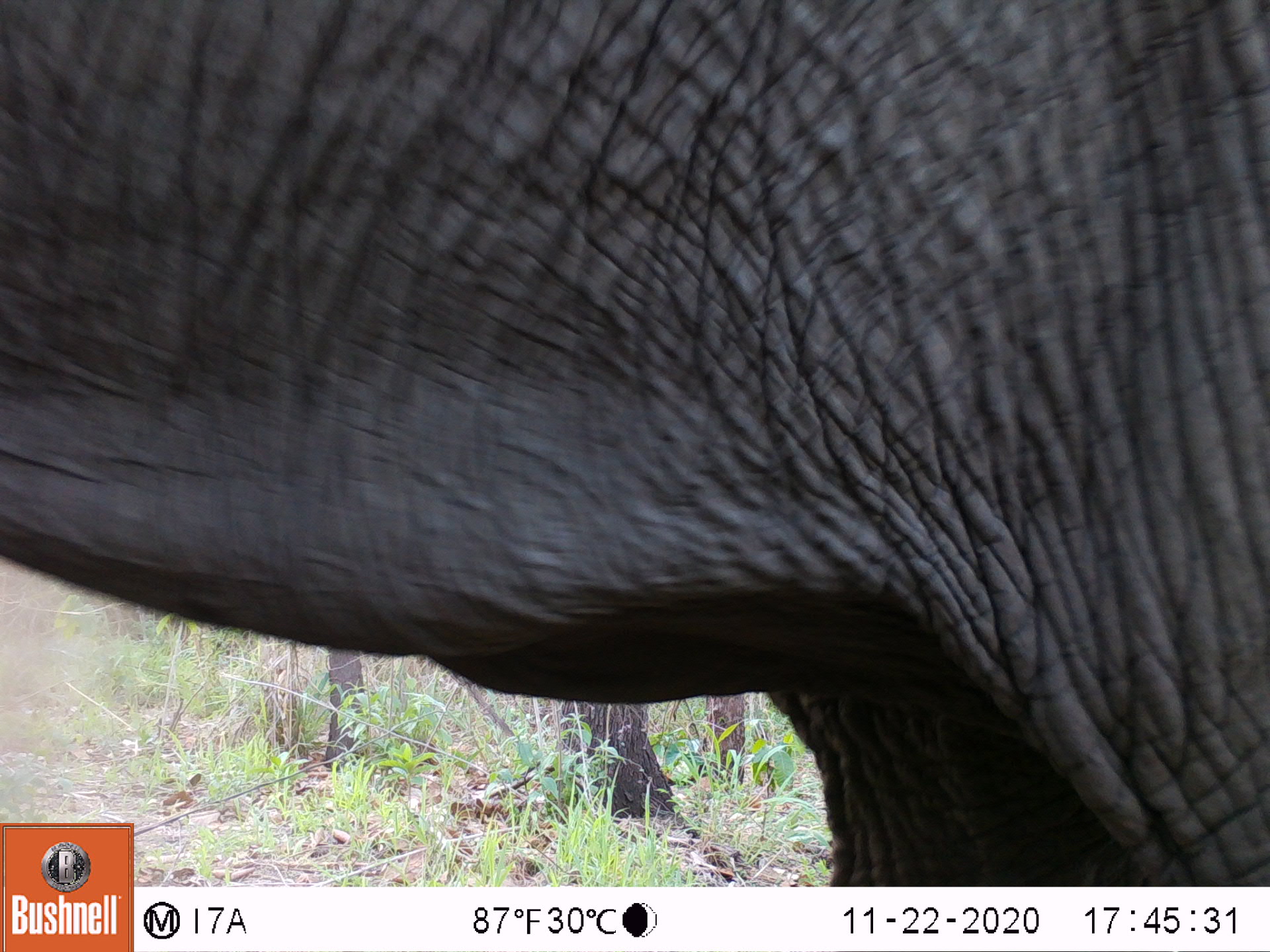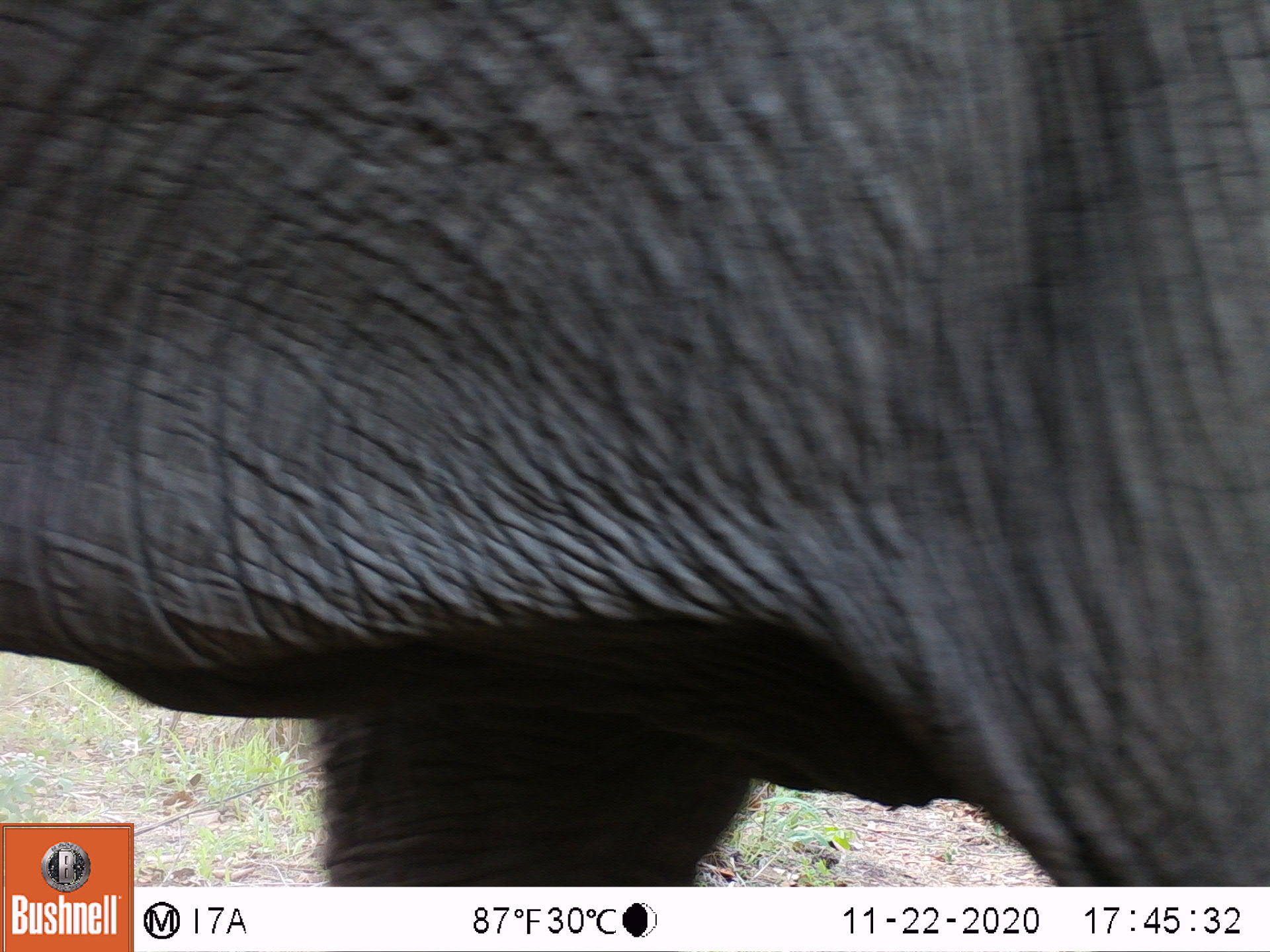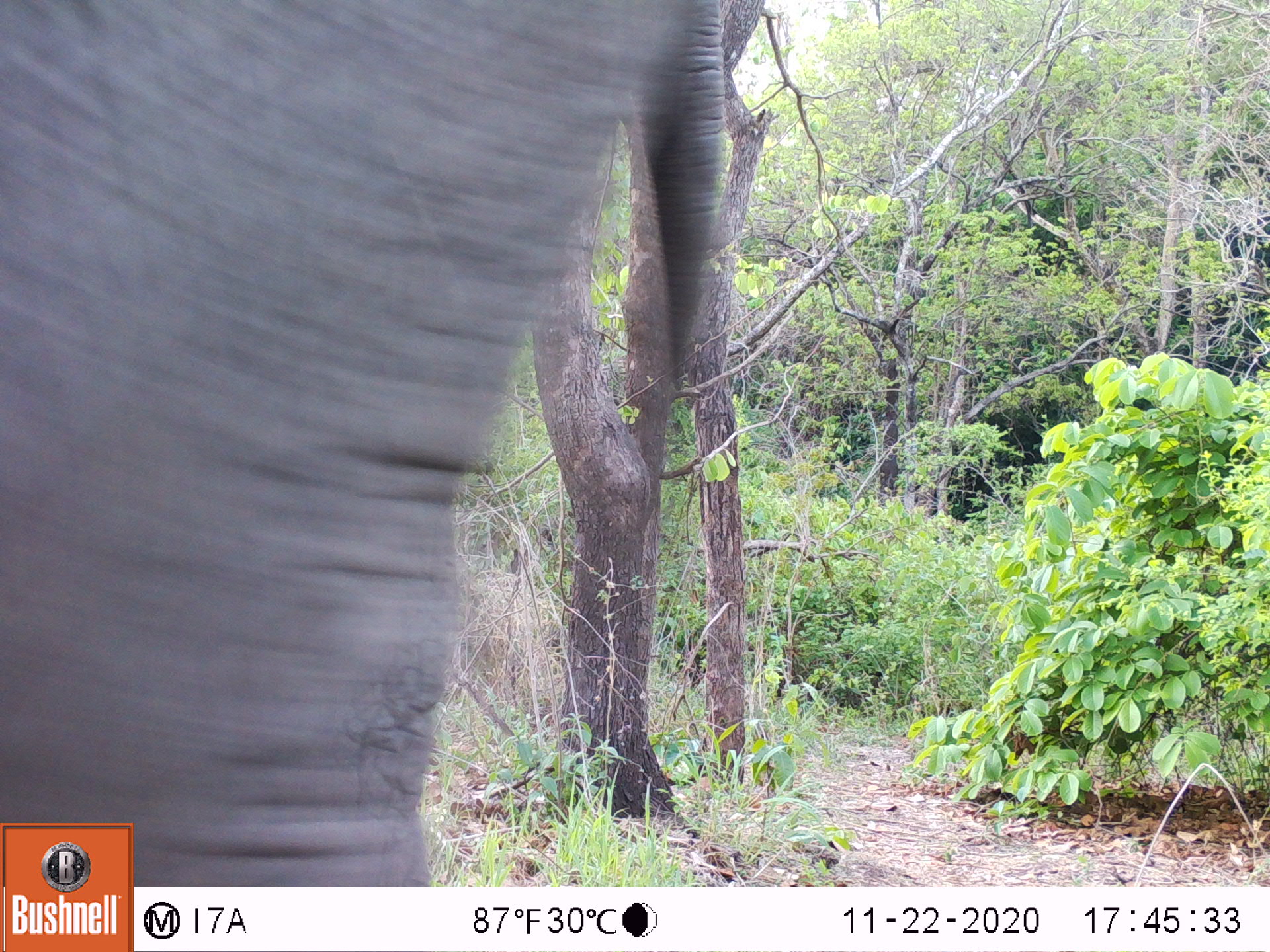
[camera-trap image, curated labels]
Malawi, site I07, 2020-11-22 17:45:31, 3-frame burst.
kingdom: Animalia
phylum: Chordata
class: Mammalia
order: Proboscidea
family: Elephantidae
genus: Loxodonta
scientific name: Loxodonta africana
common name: african savanna elephant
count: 1